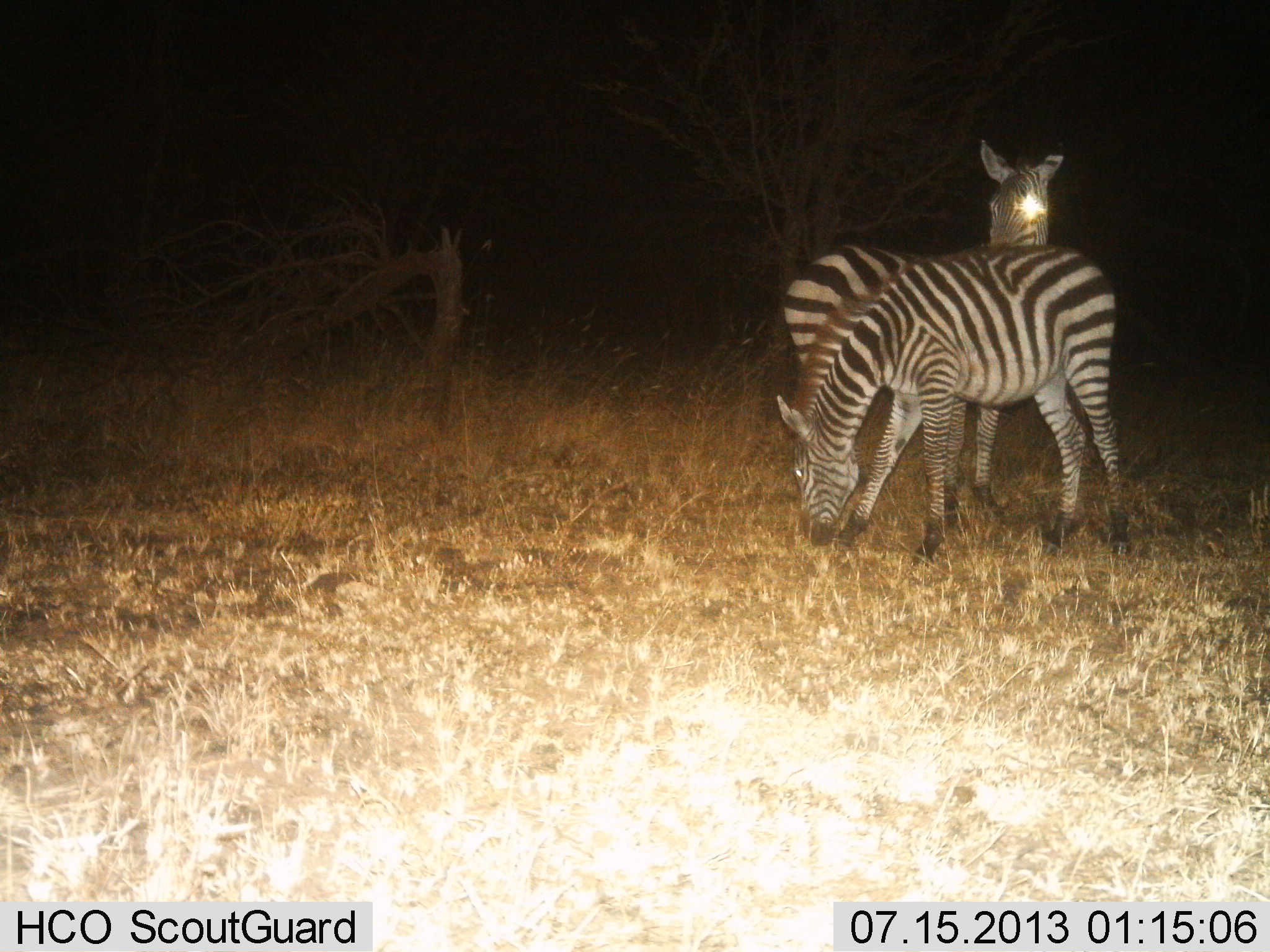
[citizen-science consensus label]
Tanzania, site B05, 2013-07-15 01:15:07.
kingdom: Animalia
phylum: Chordata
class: Mammalia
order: Perissodactyla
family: Equidae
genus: Equus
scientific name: Equus quagga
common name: plains zebra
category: zebra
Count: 2.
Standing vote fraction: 80%.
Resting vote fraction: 0%.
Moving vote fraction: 2%.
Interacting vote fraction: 9%.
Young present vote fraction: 0%.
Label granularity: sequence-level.